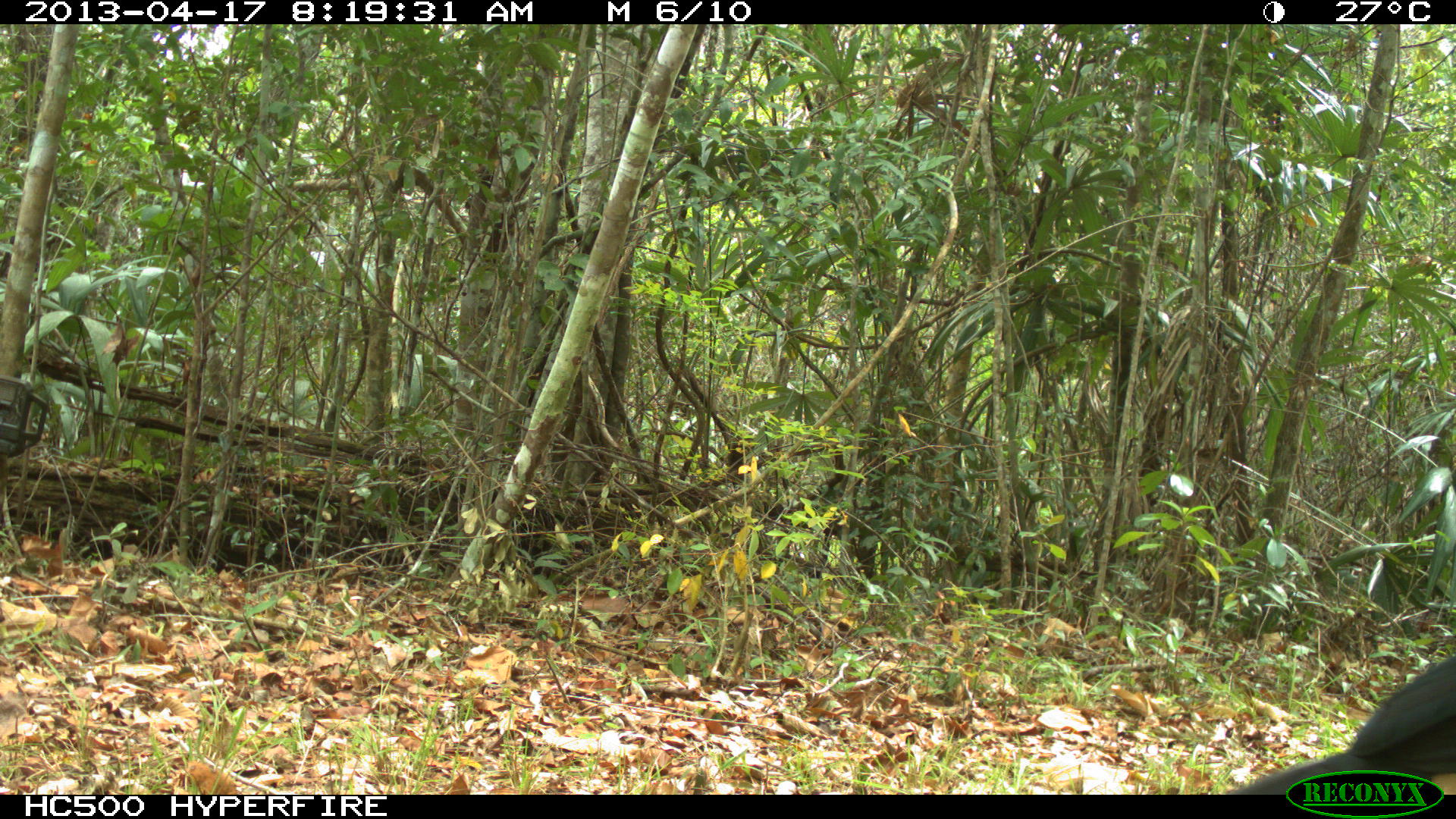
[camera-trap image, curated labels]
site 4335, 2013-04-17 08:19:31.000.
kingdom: Animalia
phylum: Chordata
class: Aves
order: Galliformes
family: Cracidae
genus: Crax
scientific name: Crax rubra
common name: great curassow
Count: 1.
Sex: male.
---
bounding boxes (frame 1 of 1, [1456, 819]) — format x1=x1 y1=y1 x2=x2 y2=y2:
crax rubra: x1=1227 y1=653 x2=1456 y2=794